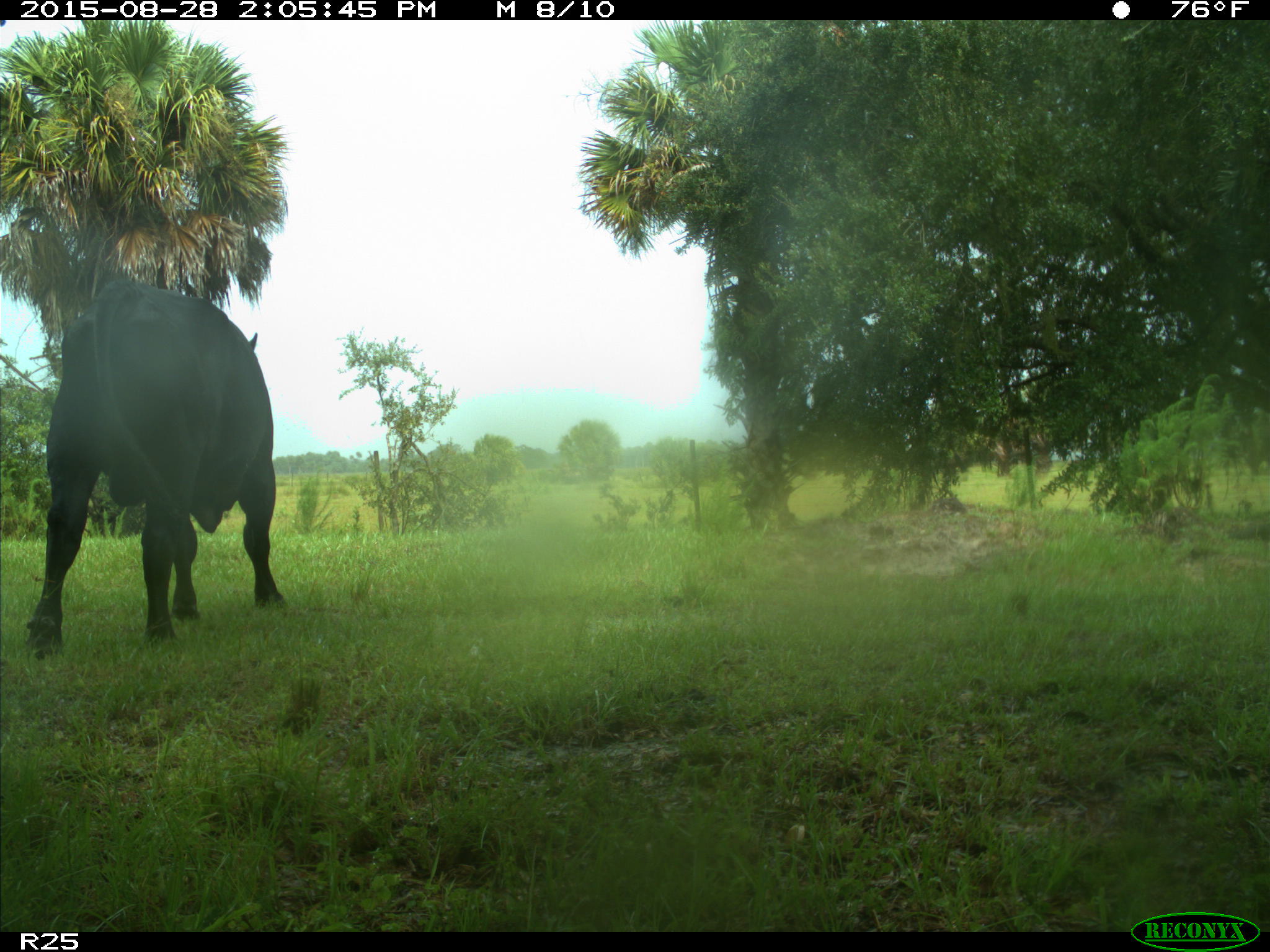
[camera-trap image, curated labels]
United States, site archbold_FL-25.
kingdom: Animalia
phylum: Chordata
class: Mammalia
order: Artiodactyla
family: Bovidae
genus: Bos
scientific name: Bos taurus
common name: domestic cow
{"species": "Bos taurus (domestic cow)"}